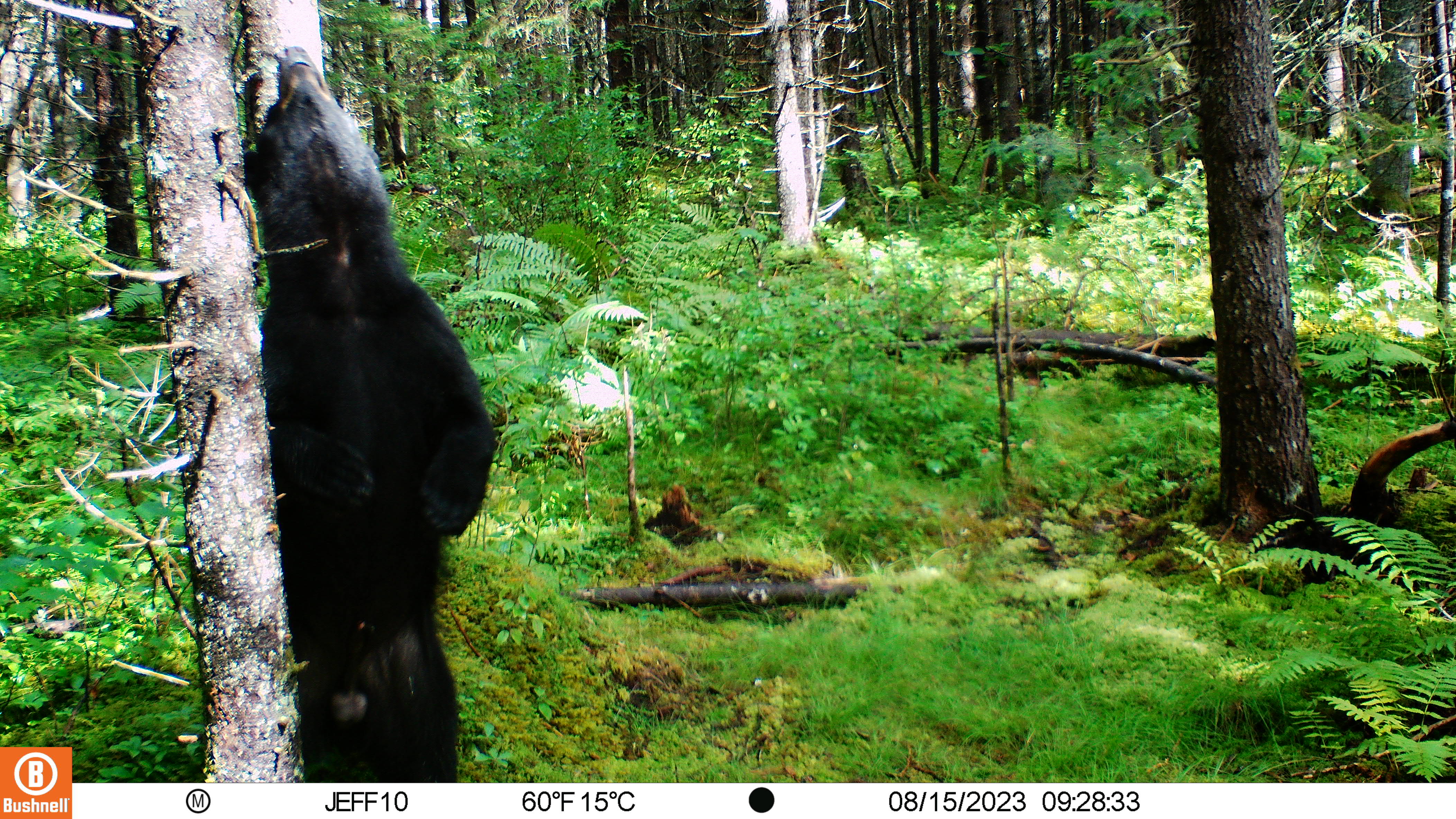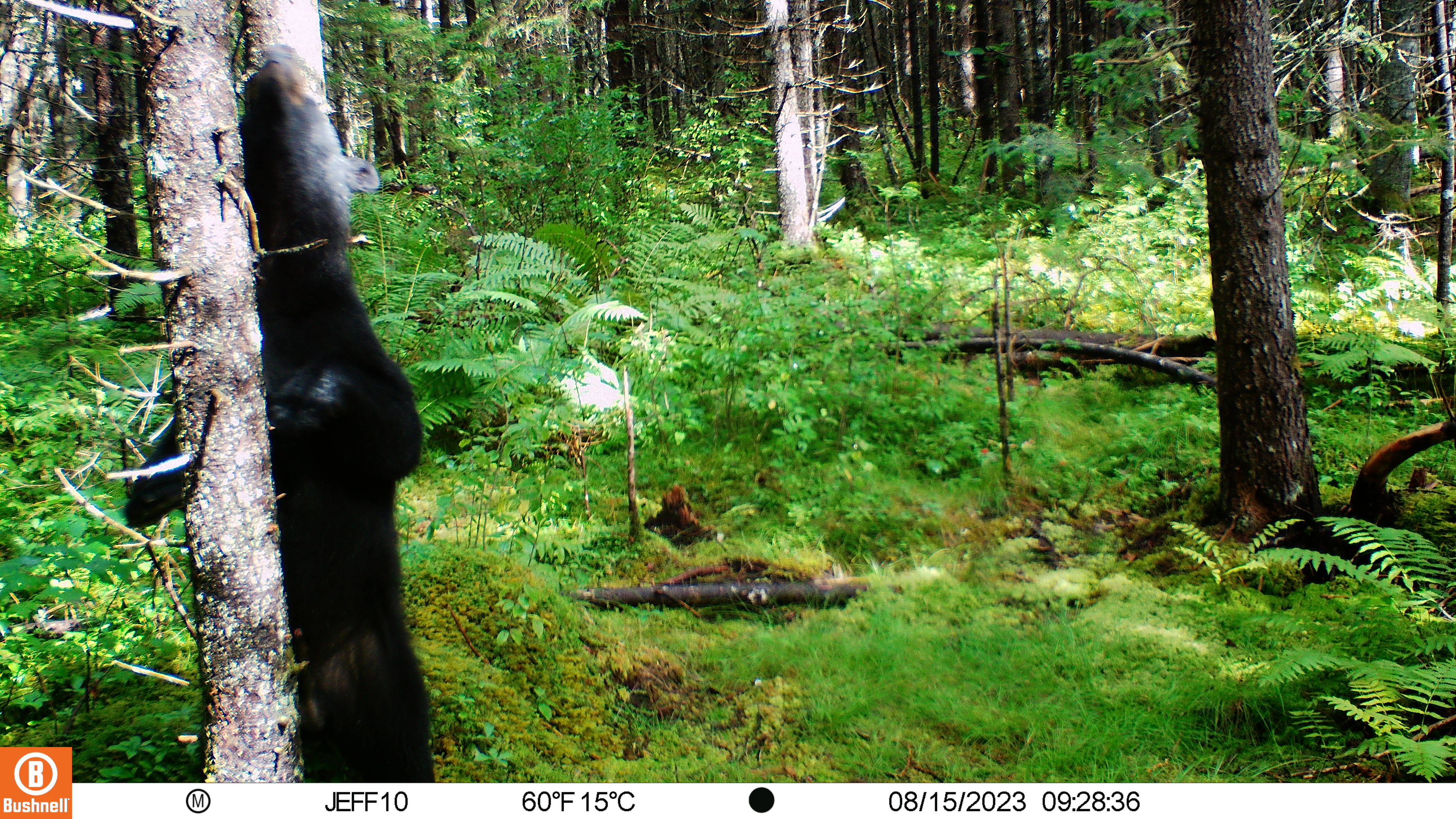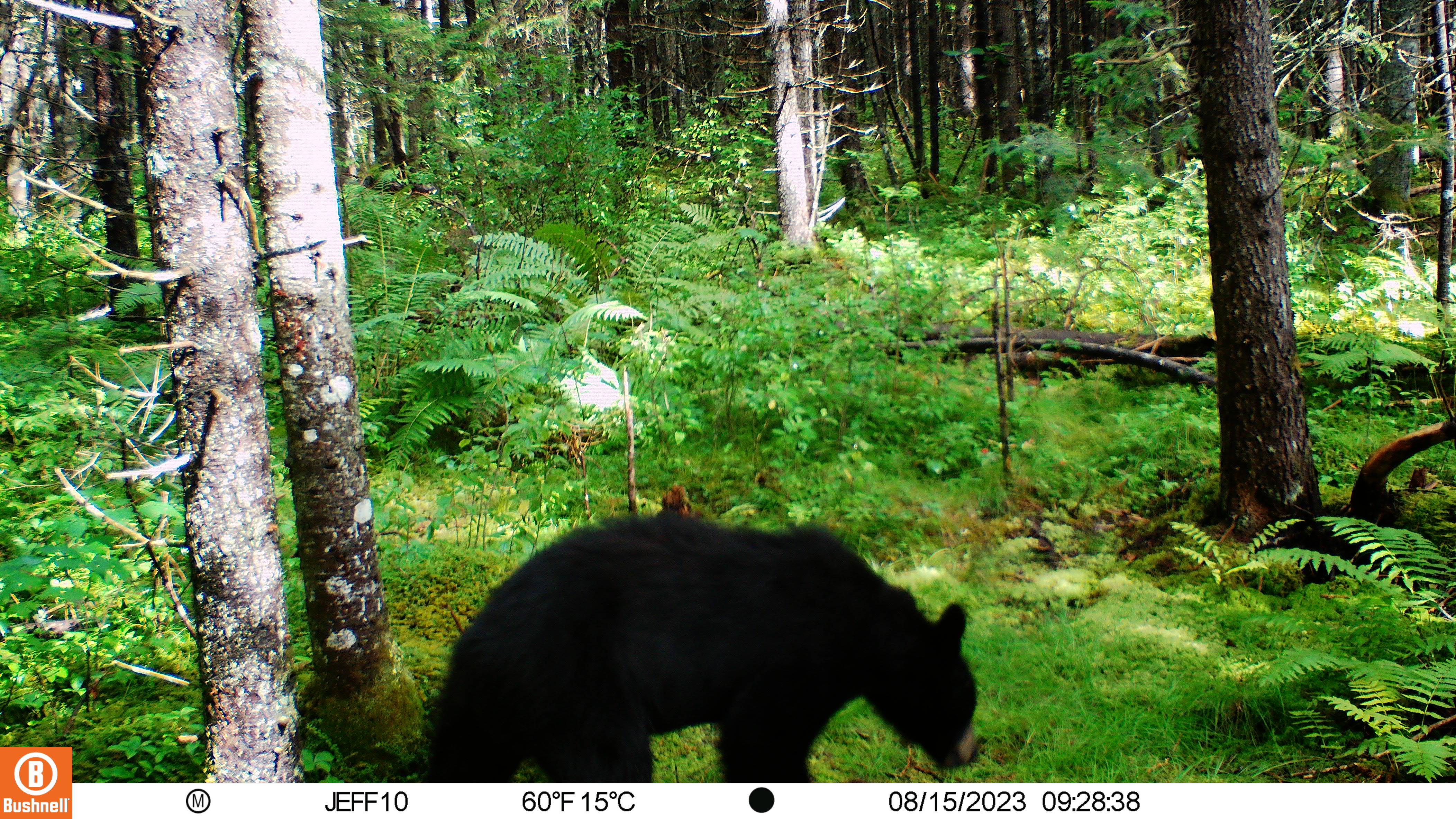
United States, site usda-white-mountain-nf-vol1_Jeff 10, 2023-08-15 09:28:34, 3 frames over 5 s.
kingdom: Animalia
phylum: Chordata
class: Mammalia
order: Carnivora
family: Ursidae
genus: Ursus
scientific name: Ursus americanus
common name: black bear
Black bear (Ursus americanus).